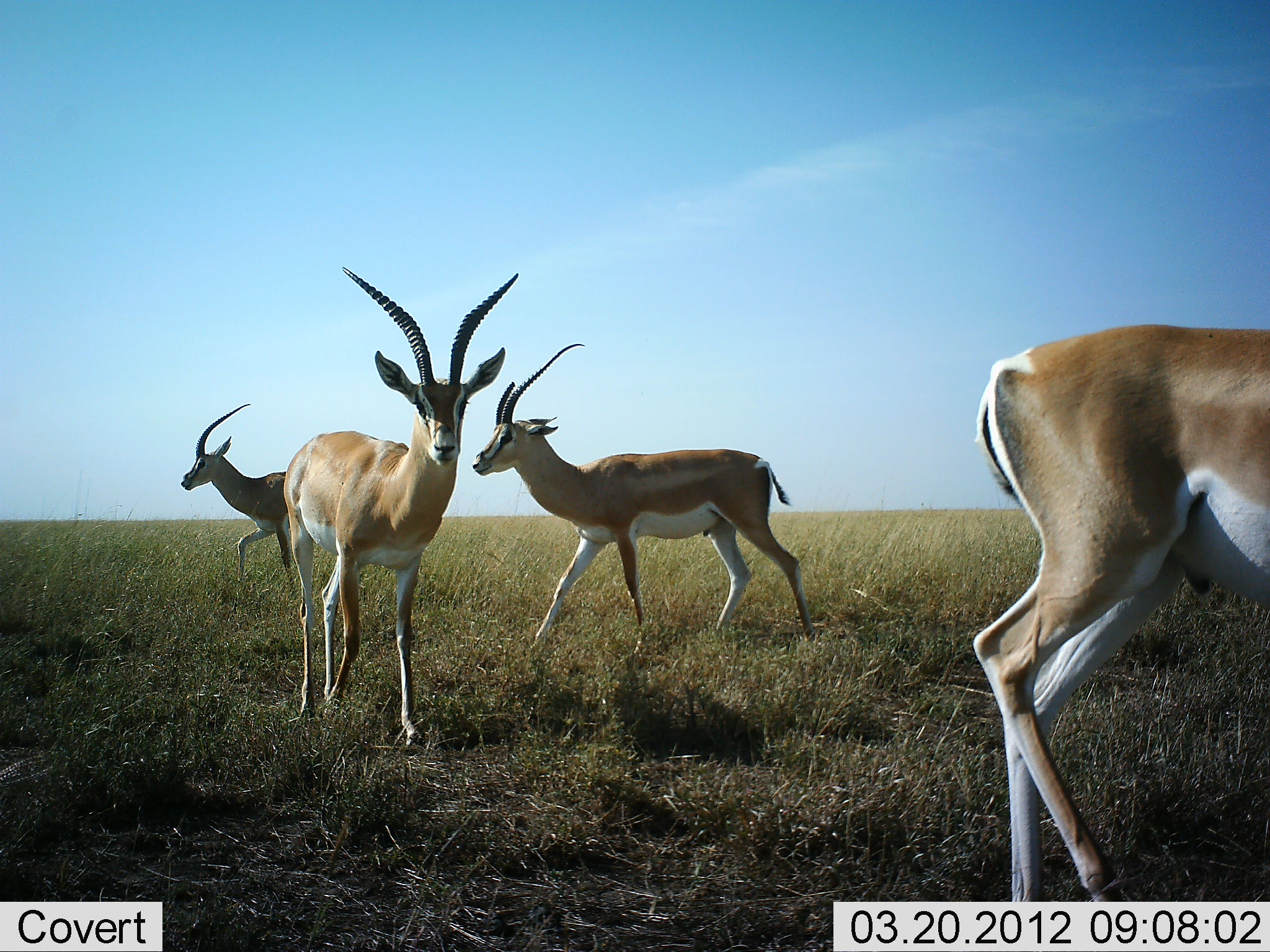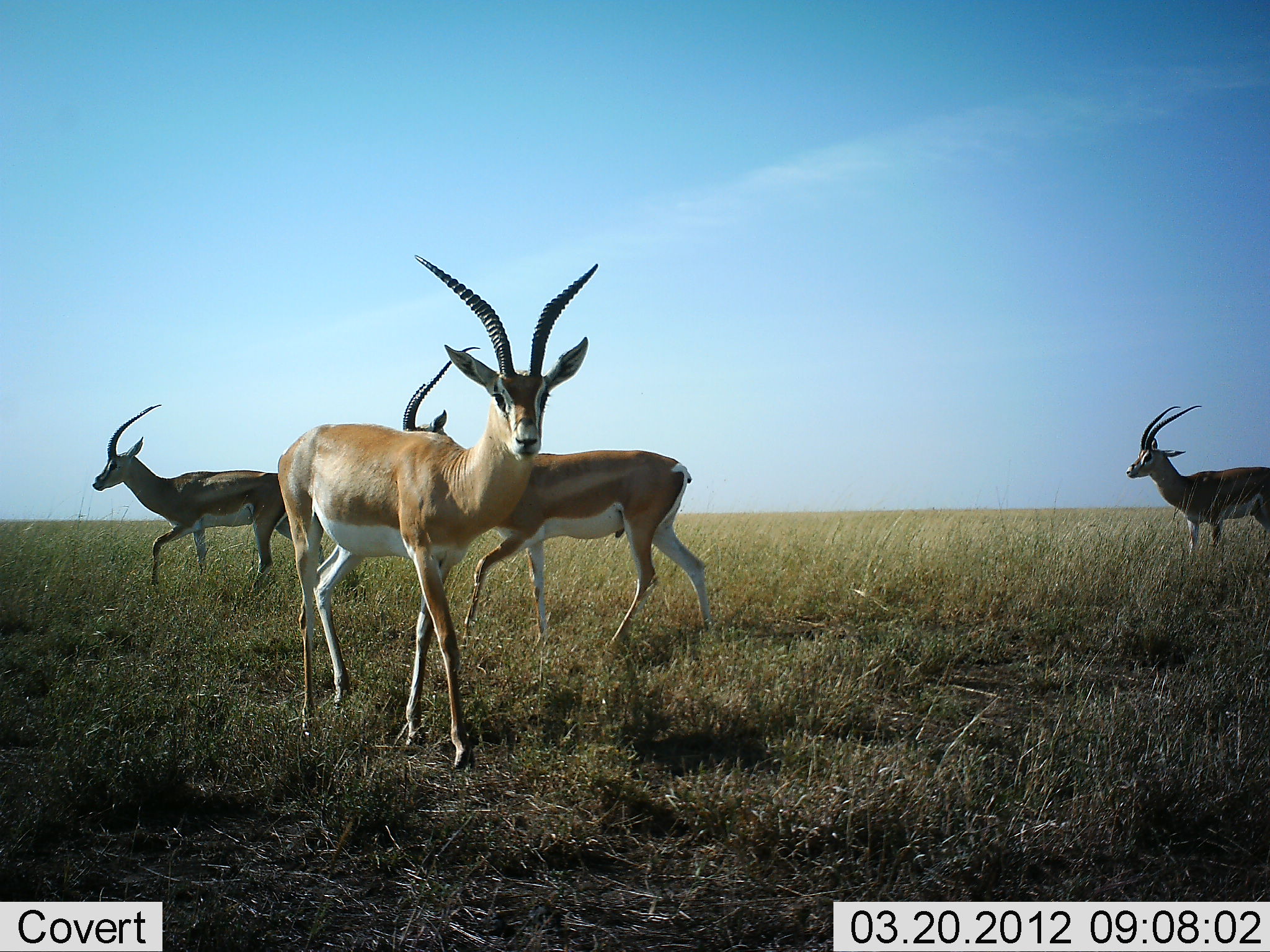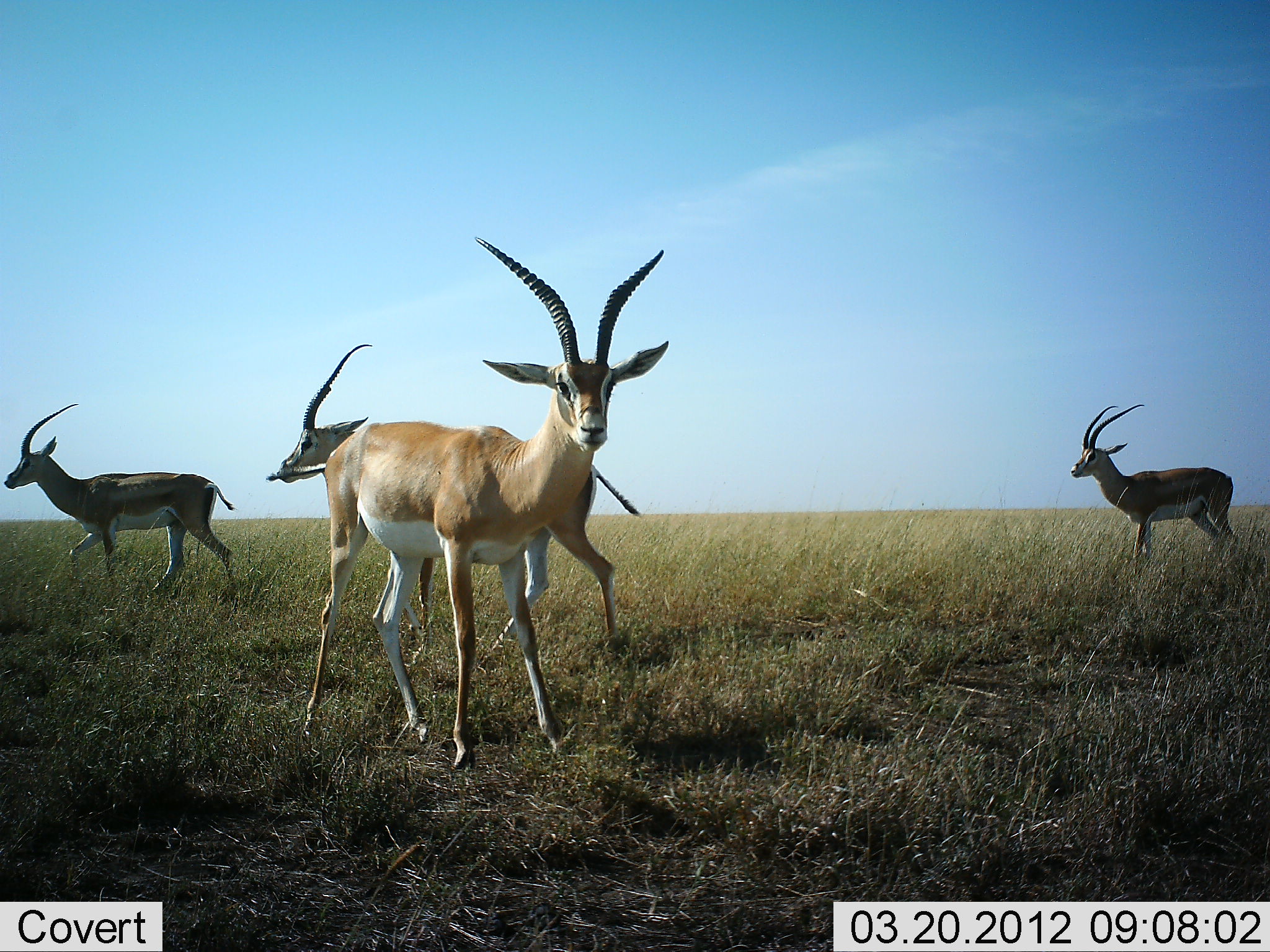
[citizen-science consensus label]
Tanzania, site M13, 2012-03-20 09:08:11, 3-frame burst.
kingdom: Animalia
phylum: Chordata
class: Mammalia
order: Artiodactyla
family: Bovidae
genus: Nanger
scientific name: Nanger granti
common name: grant's gazelle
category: gazellegrants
Gazellegrants (grant's gazelle) (Nanger granti), count 5. Behavior (volunteer vote fractions): standing 20%, resting 0%, moving 100%, interacting 0%. Young present (vote fraction): 0%. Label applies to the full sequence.